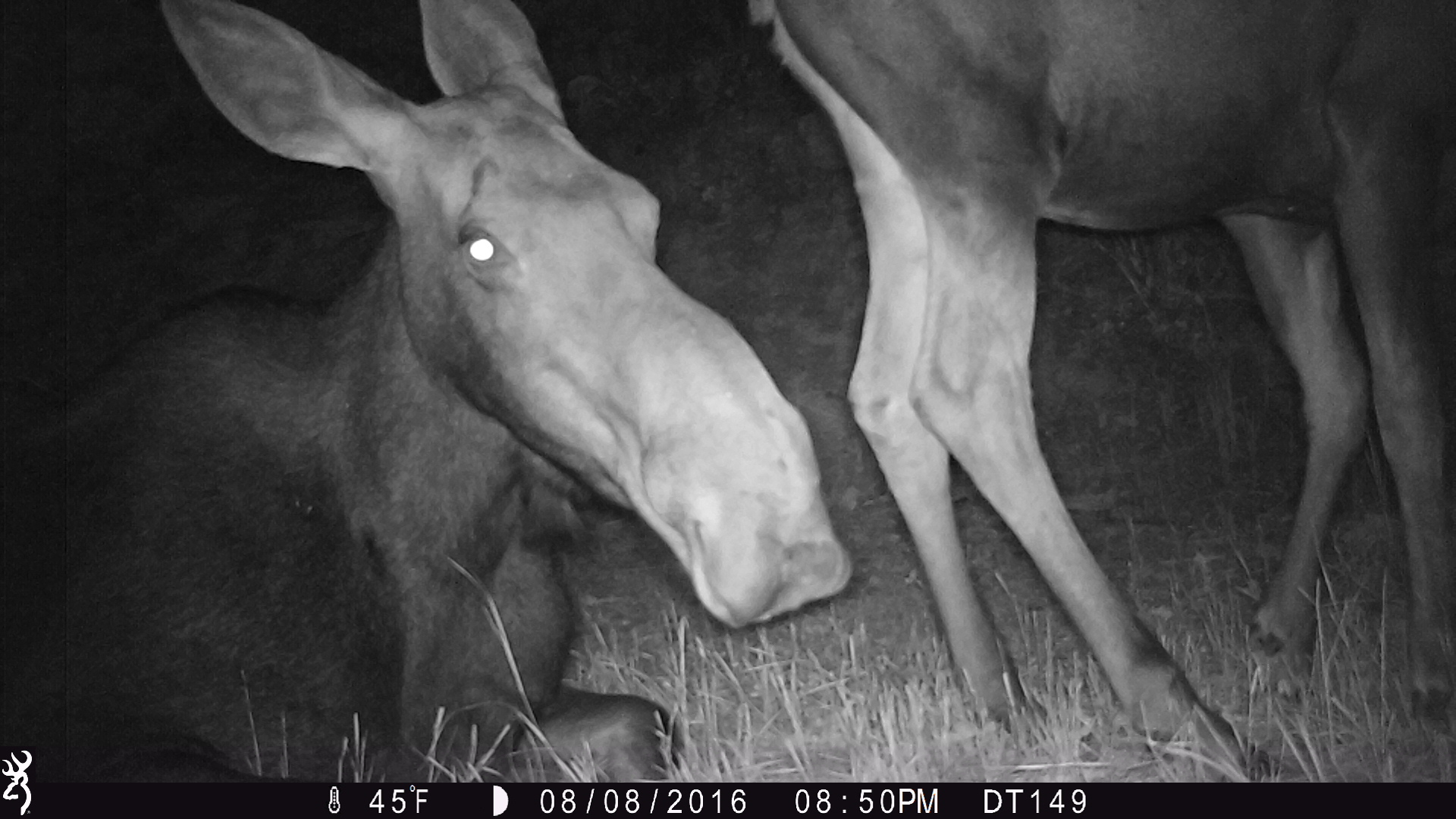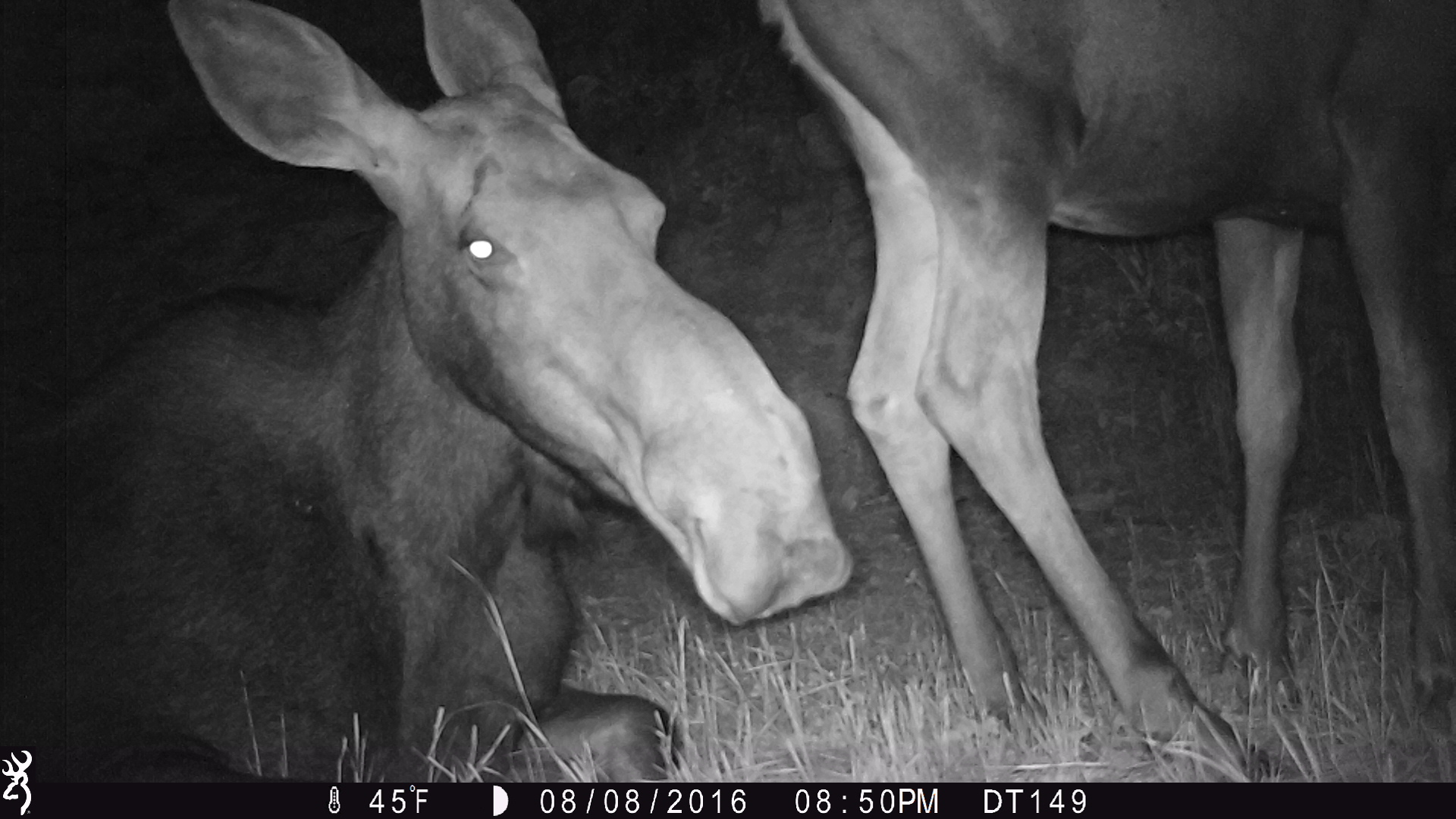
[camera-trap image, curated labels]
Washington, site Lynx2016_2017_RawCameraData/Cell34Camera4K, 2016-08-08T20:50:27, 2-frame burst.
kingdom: Animalia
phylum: Chordata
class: Mammalia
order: Artiodactyla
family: Cervidae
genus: Alces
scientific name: Alces alces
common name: moose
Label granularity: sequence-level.